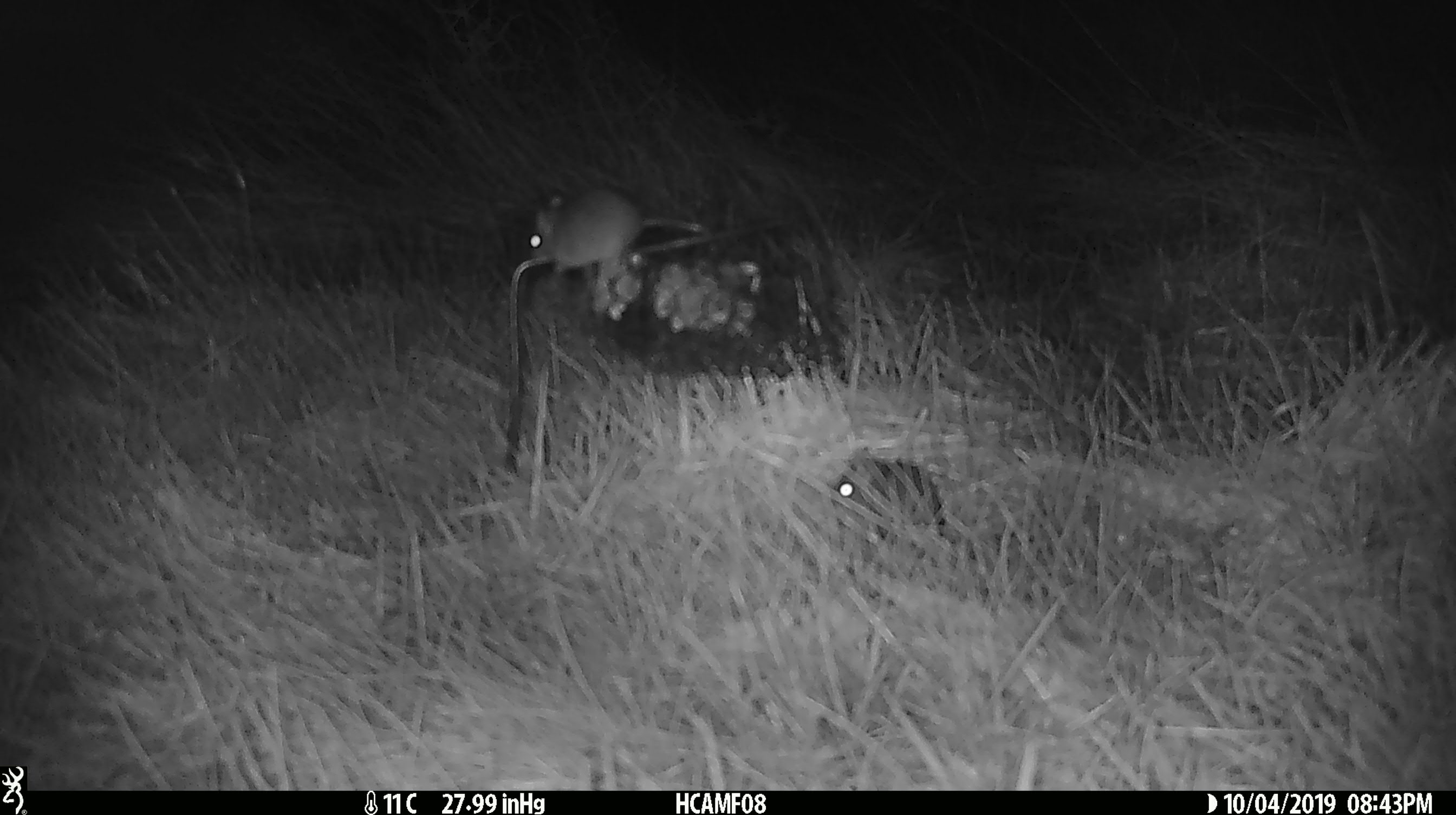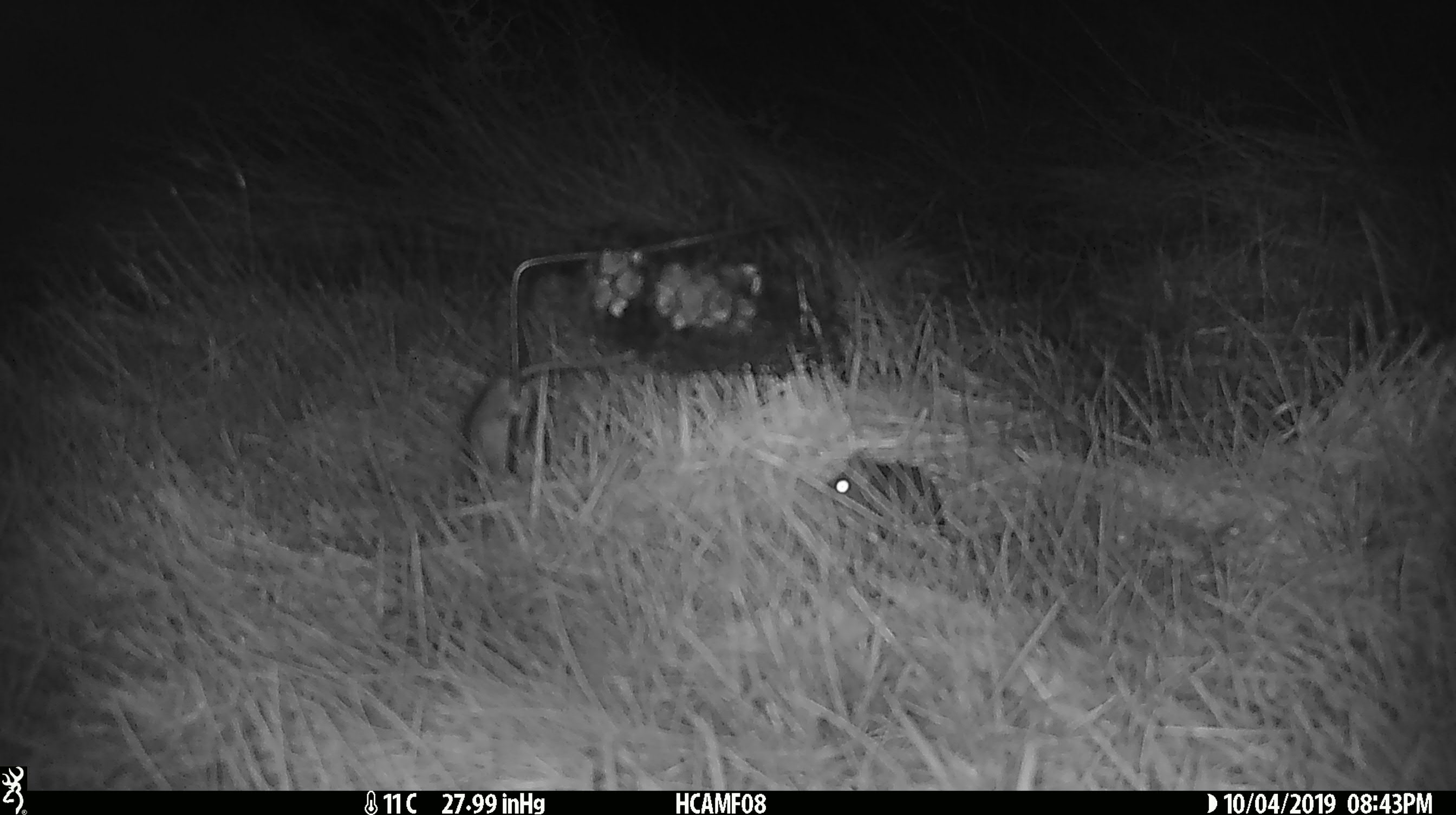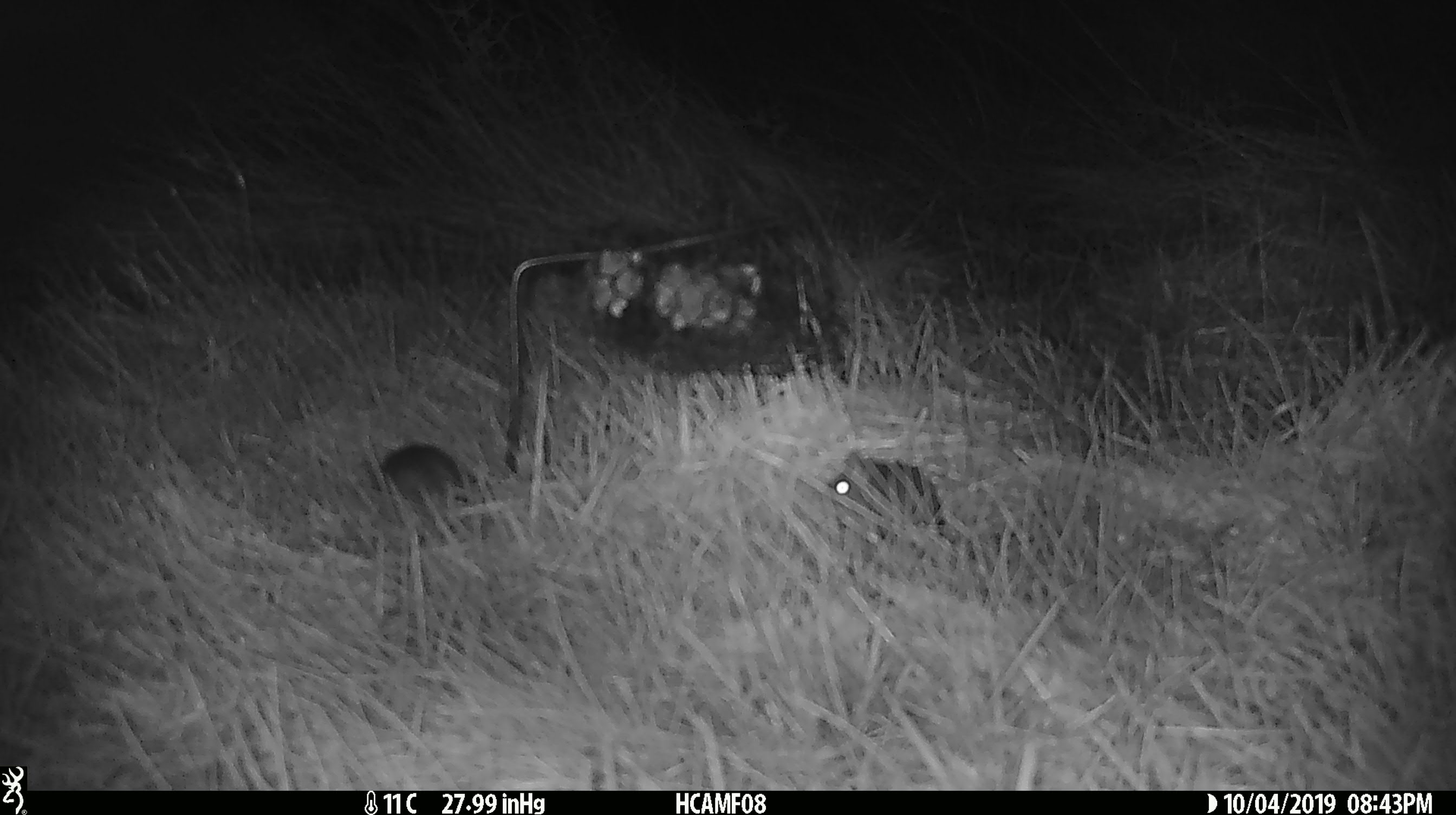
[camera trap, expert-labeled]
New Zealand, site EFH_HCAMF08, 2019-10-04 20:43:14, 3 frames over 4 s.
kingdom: Animalia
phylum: Chordata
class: Mammalia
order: Rodentia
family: Muridae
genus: Mus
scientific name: Mus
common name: mouse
Mouse (Mus).